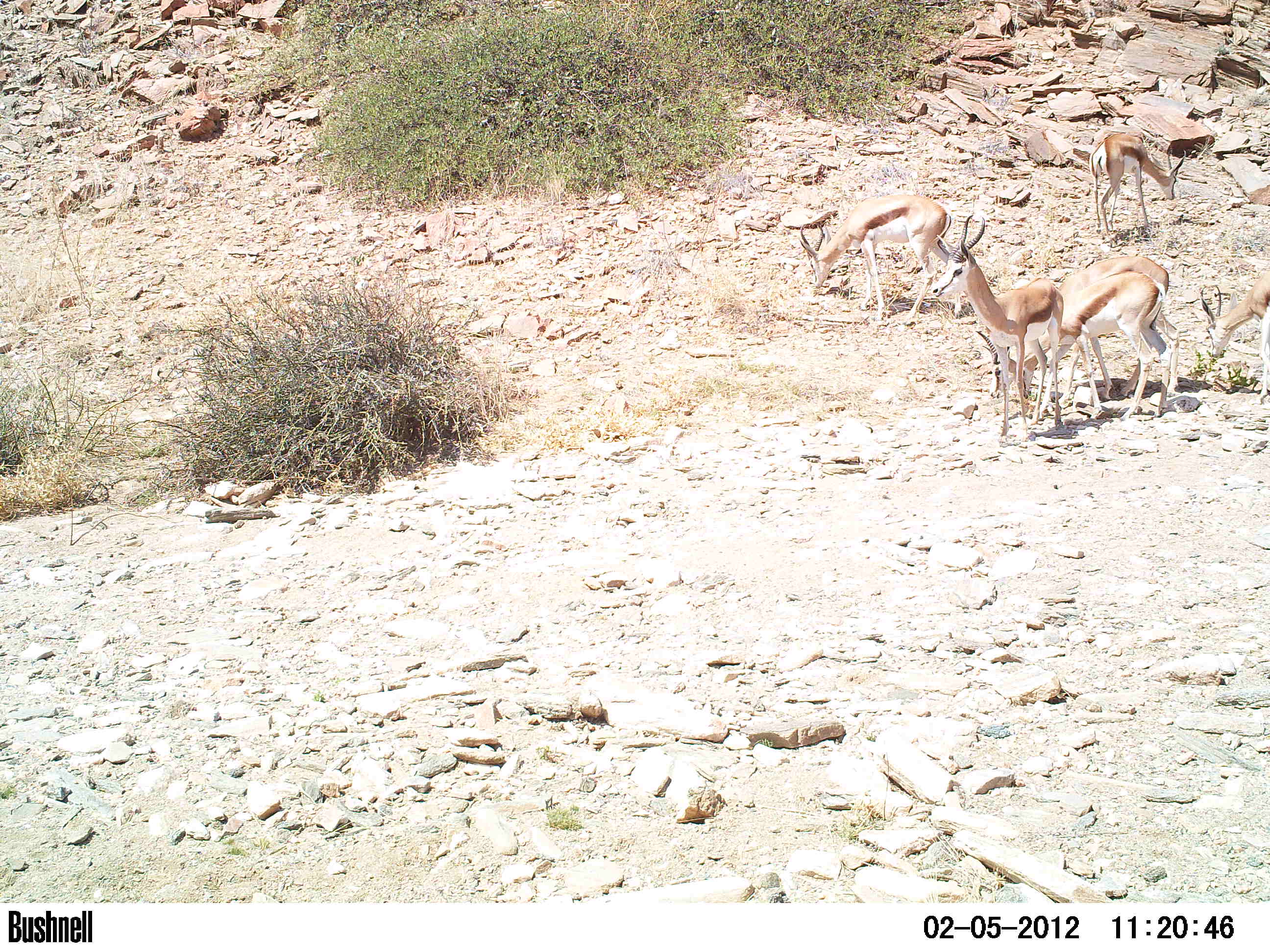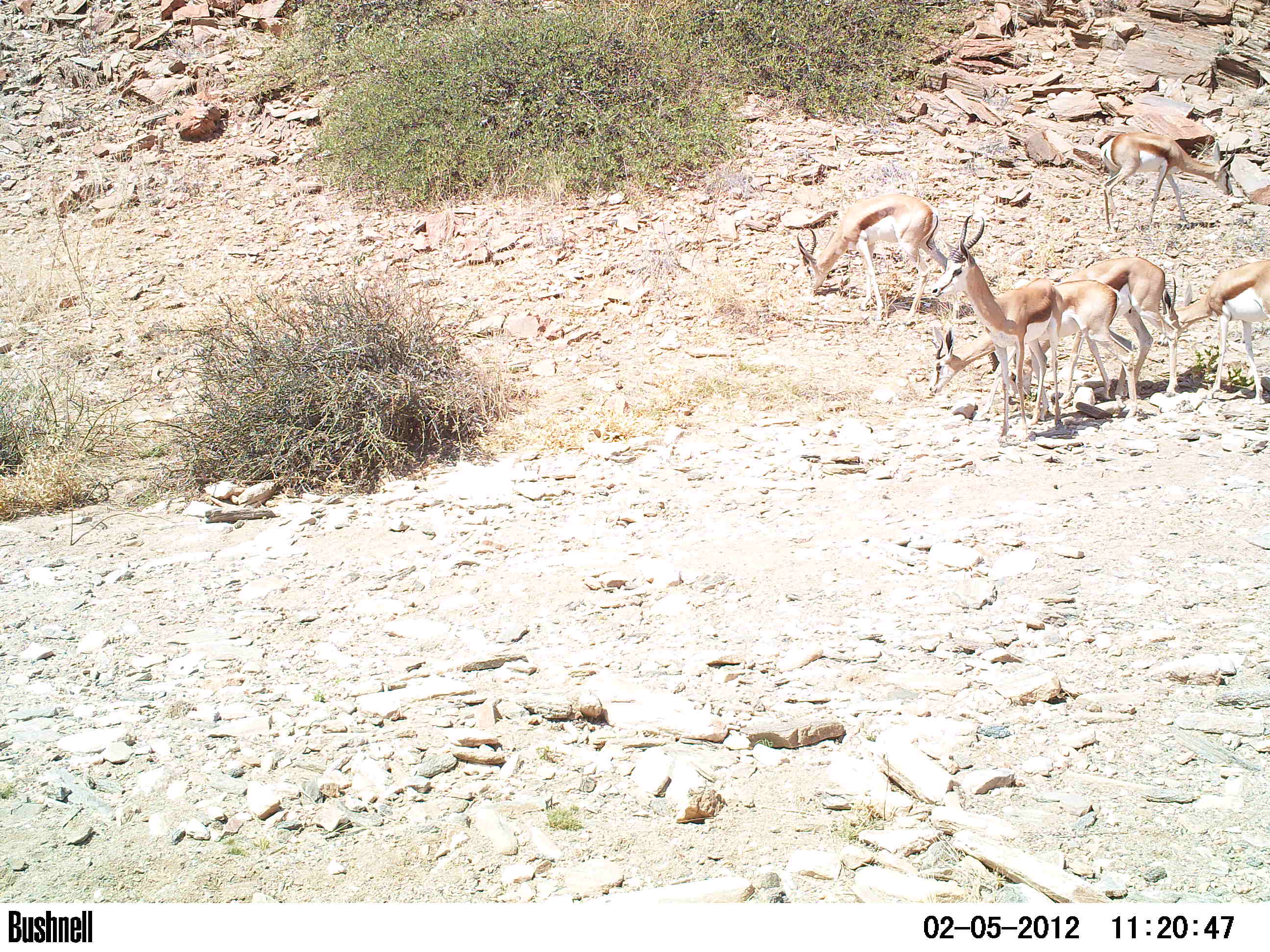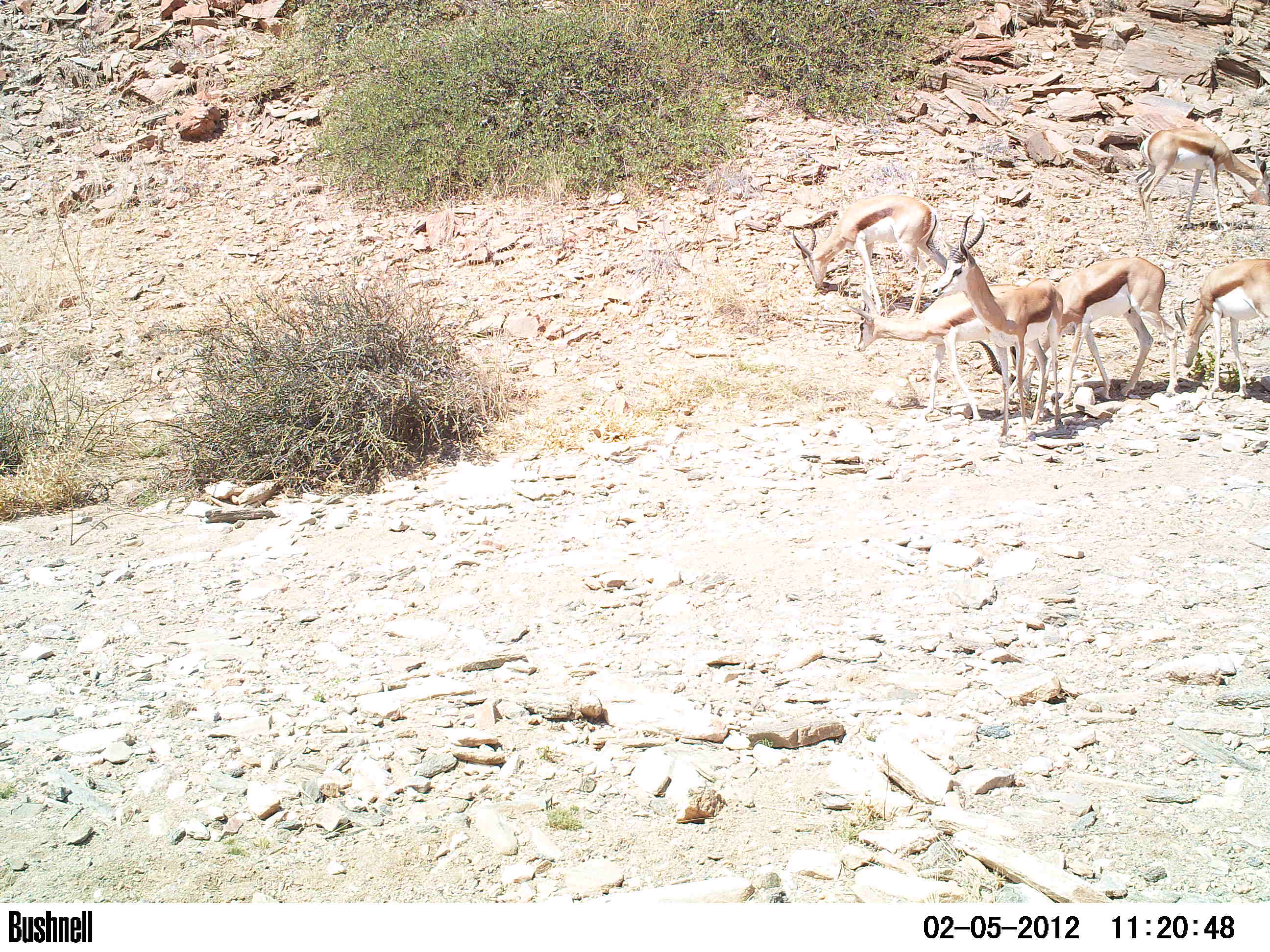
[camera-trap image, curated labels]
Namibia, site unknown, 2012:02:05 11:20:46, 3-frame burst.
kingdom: Animalia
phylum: Chordata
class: Mammalia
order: Artiodactyla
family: Bovidae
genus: Antidorcas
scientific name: Antidorcas marsupialis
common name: springbok